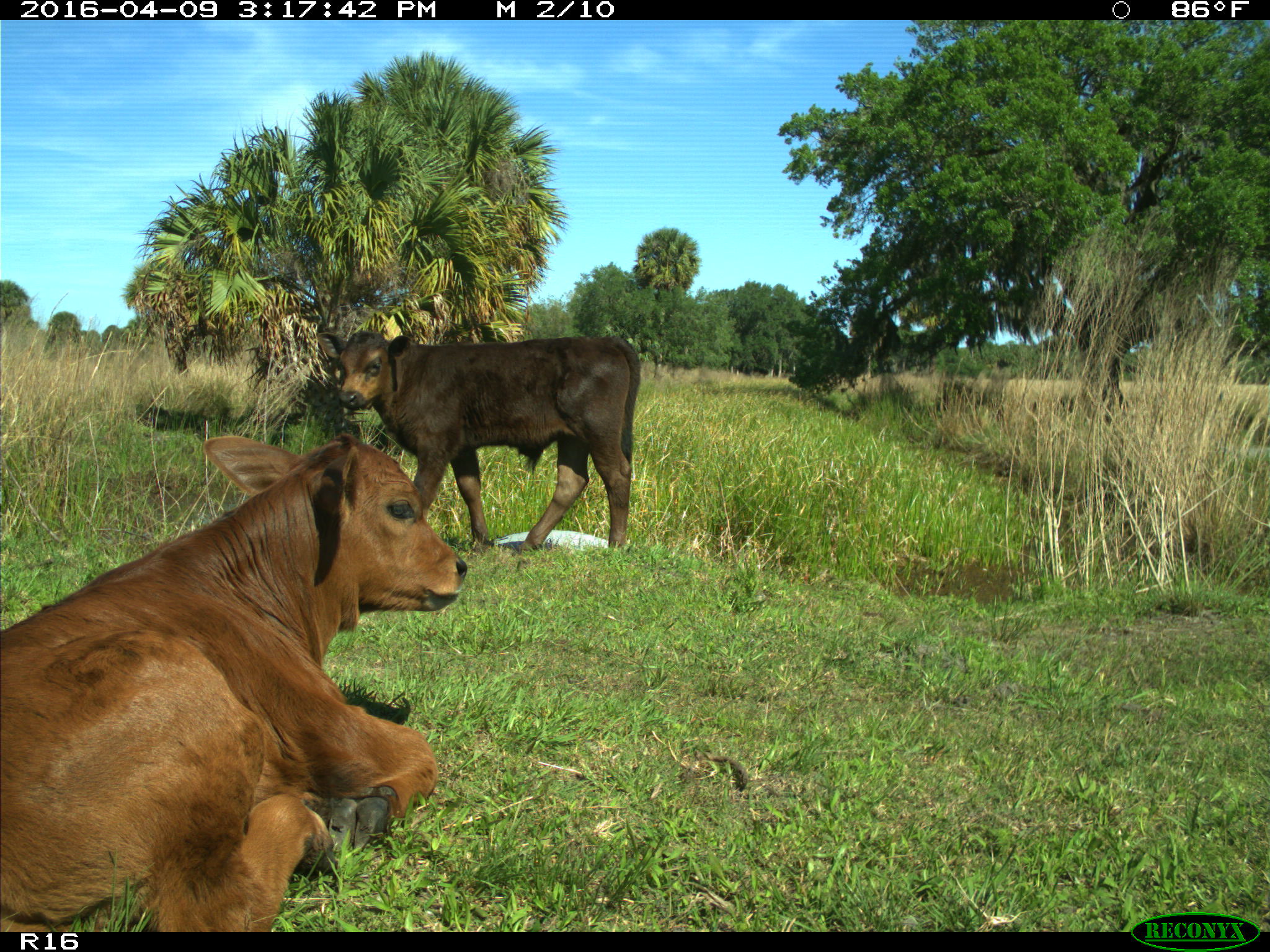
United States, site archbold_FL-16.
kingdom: Animalia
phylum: Chordata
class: Mammalia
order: Artiodactyla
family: Bovidae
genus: Bos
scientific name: Bos taurus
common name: domestic cow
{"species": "Bos taurus (domestic cow)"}